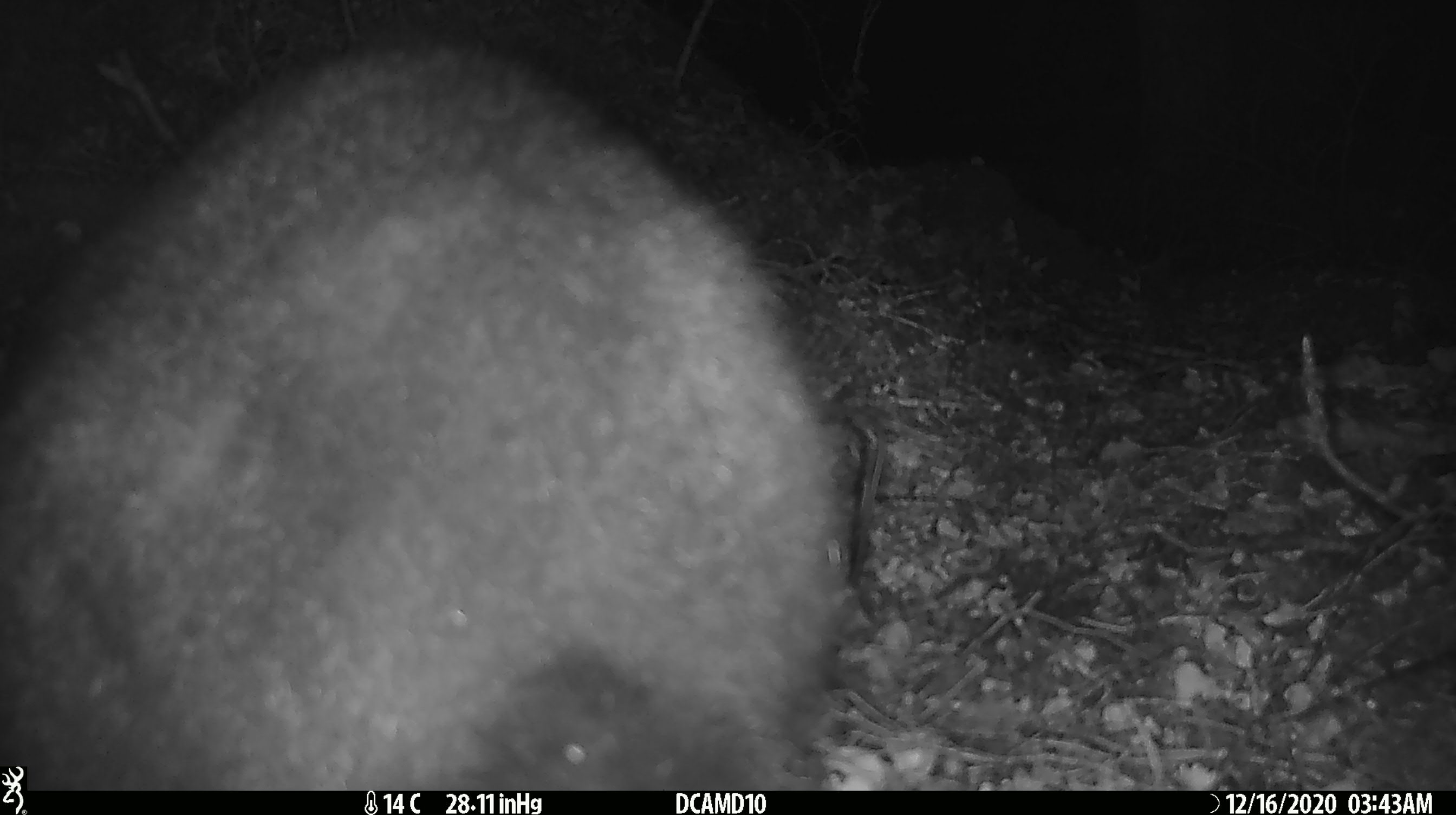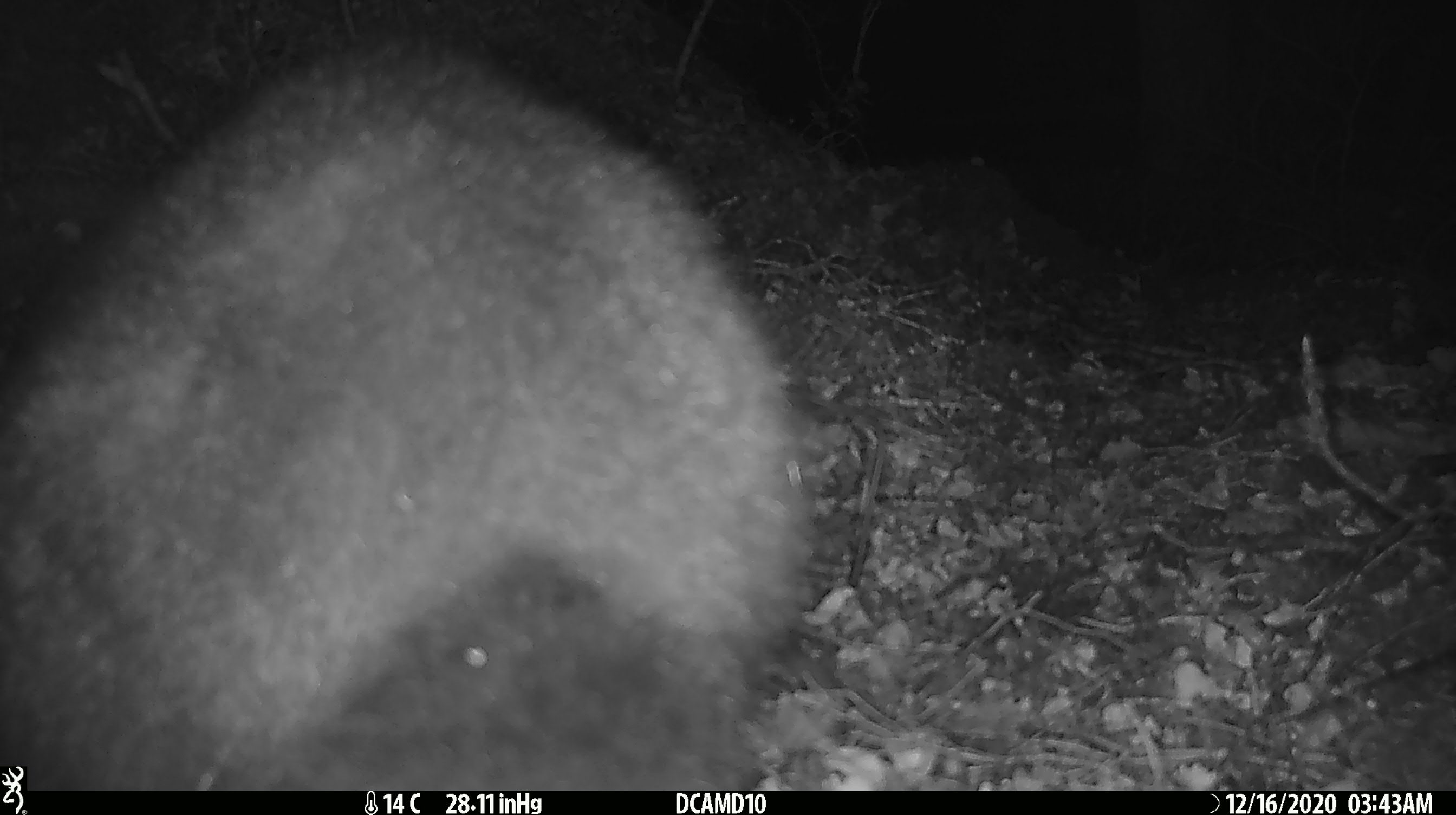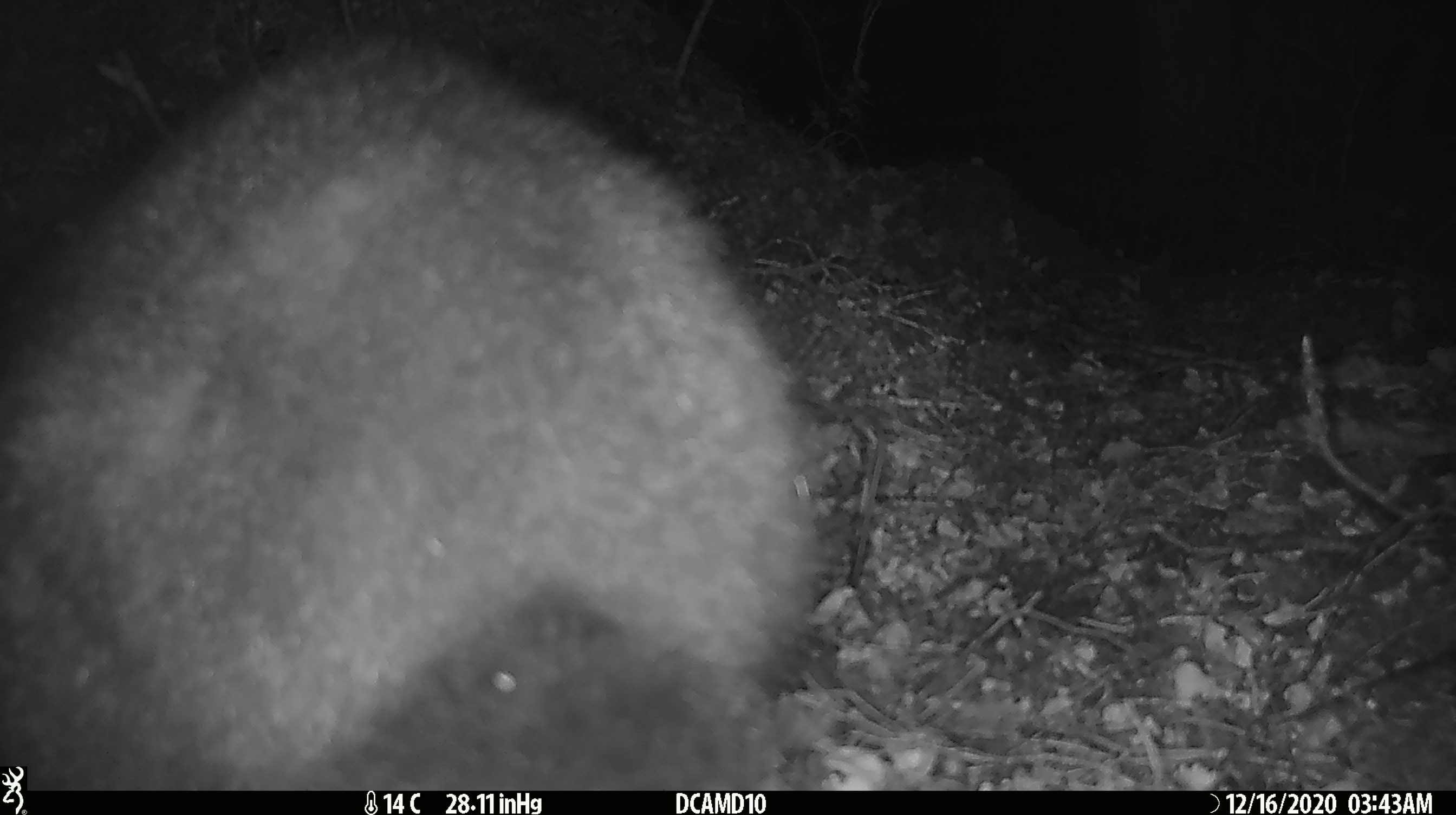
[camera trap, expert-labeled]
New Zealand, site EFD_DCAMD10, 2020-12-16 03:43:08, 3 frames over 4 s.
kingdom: Animalia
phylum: Chordata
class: Mammalia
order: Diprotodontia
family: Phalangeridae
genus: Trichosurus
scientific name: Trichosurus vulpecula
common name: common brushtail possum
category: possum